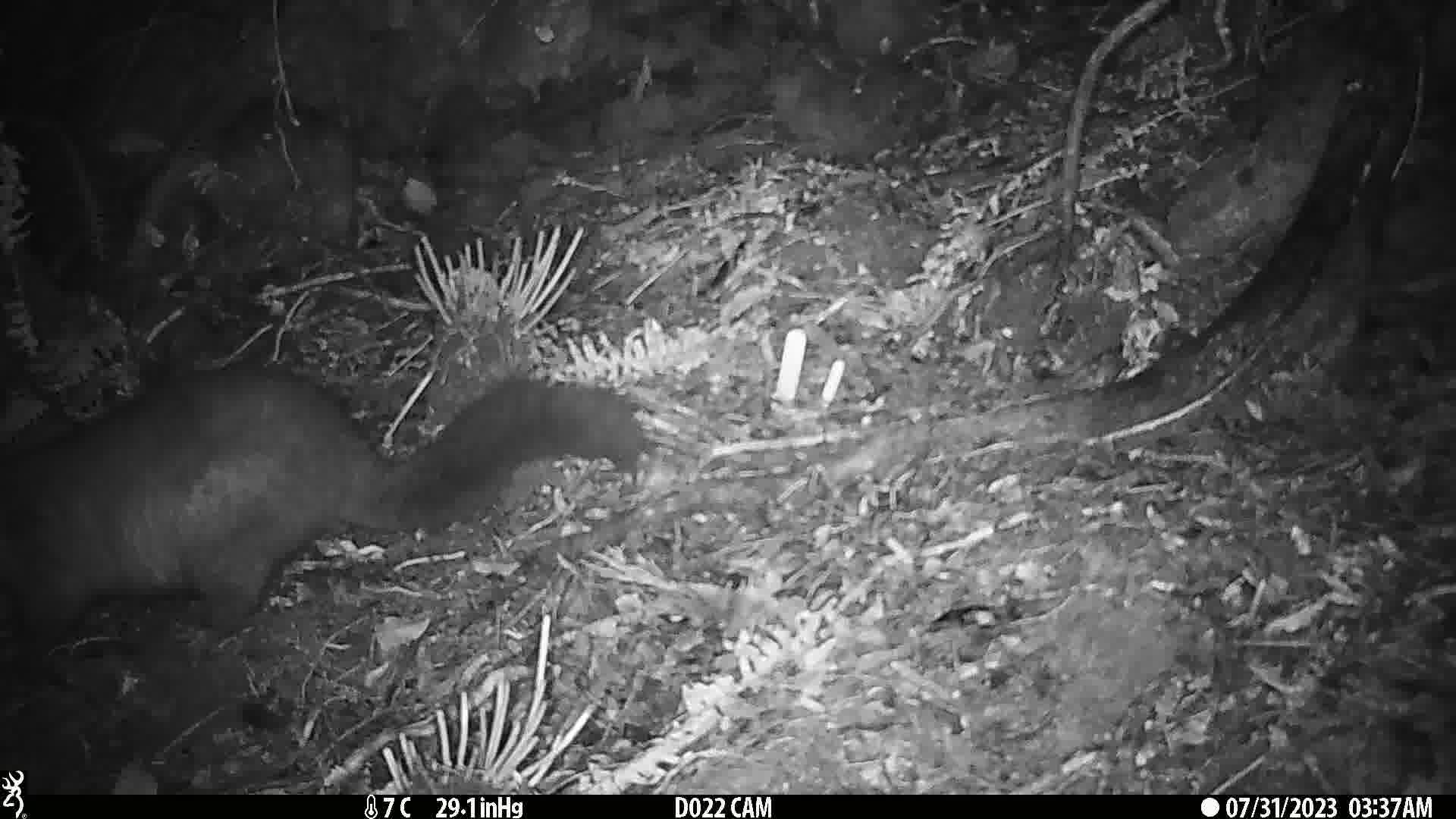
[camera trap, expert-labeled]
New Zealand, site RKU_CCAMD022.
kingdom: Animalia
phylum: Chordata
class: Mammalia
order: Diprotodontia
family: Phalangeridae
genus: Trichosurus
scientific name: Trichosurus vulpecula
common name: common brushtail possum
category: possum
Possum (common brushtail possum) (Trichosurus vulpecula).